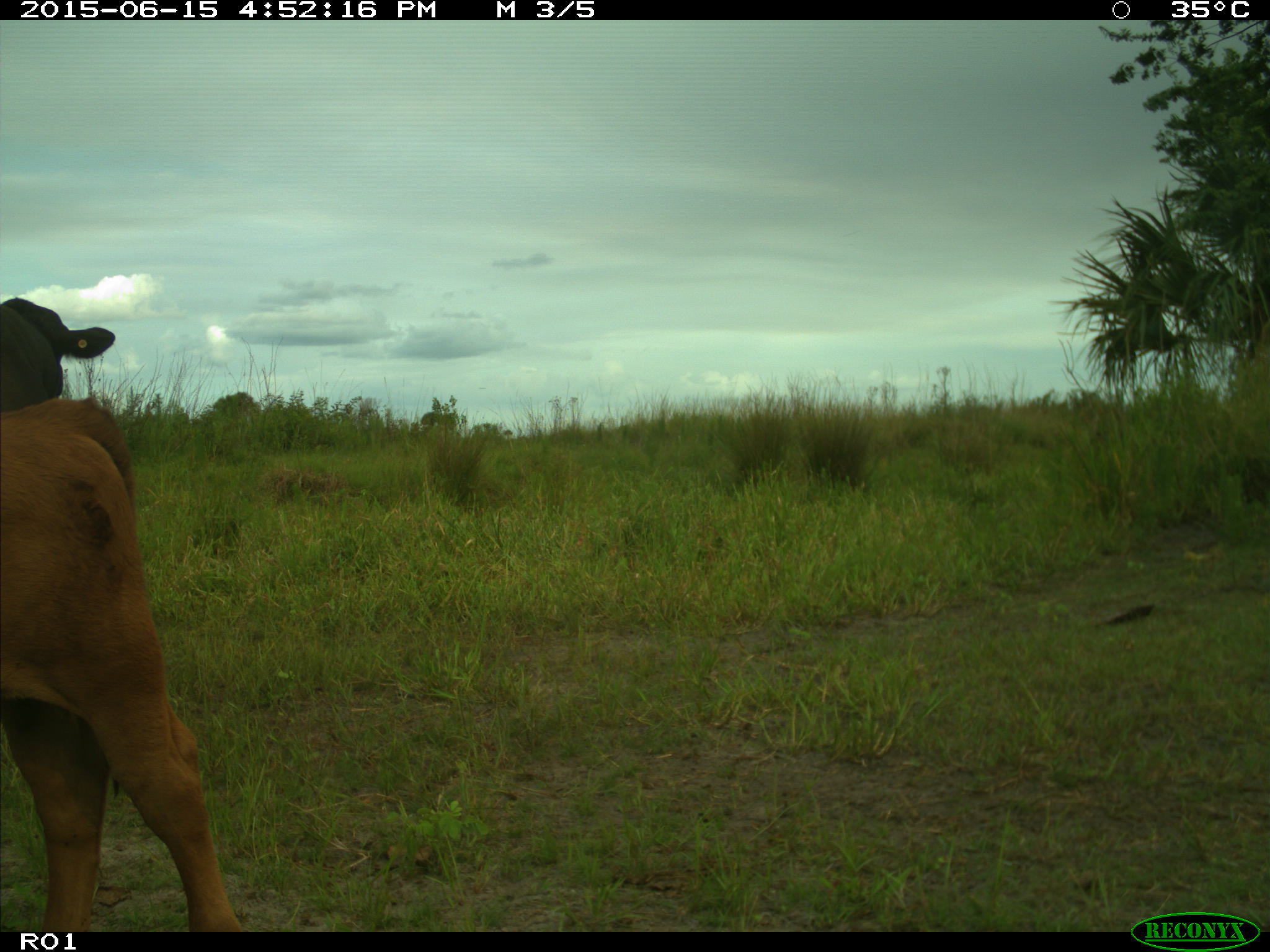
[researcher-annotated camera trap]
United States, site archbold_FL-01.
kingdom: Animalia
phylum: Chordata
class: Mammalia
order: Artiodactyla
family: Bovidae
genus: Bos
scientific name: Bos taurus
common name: domestic cow